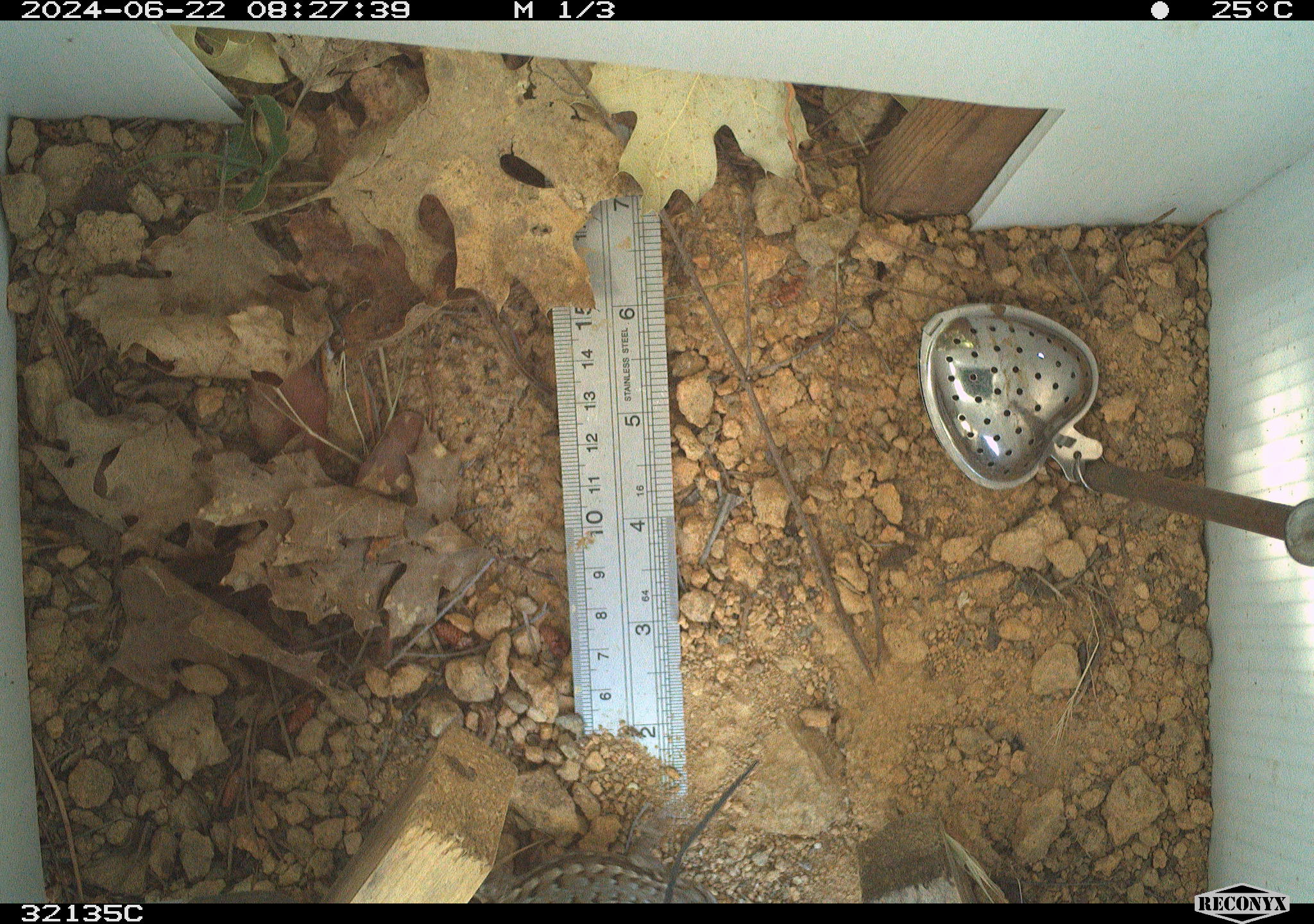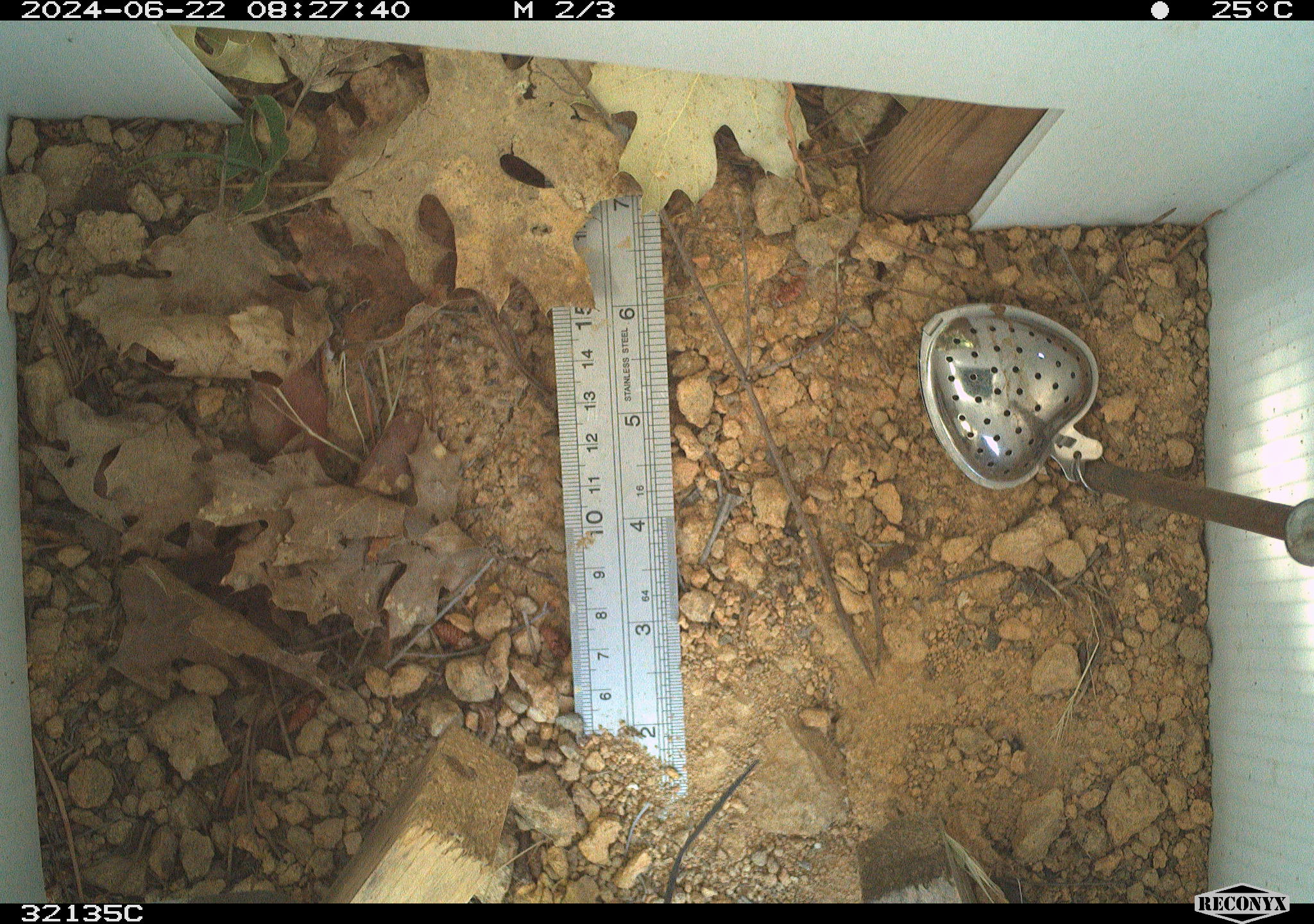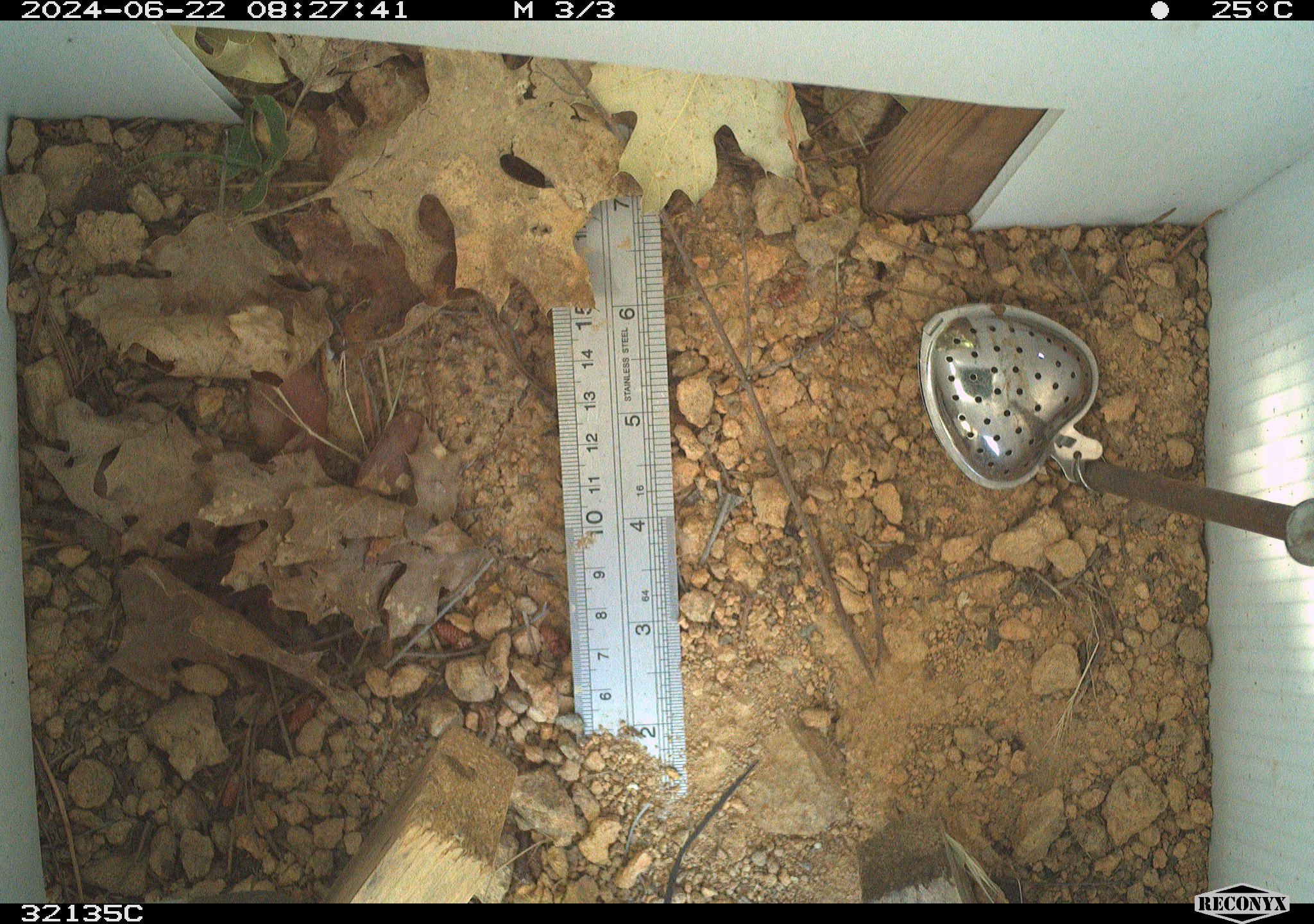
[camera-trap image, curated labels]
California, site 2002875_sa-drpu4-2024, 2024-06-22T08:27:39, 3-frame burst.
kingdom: Animalia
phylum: Chordata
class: Reptilia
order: Squamata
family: Phrynosomatidae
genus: Sceloporus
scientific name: Sceloporus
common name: spiny lizards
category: sceloporus species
Sceloporus species (spiny lizards) (Sceloporus).